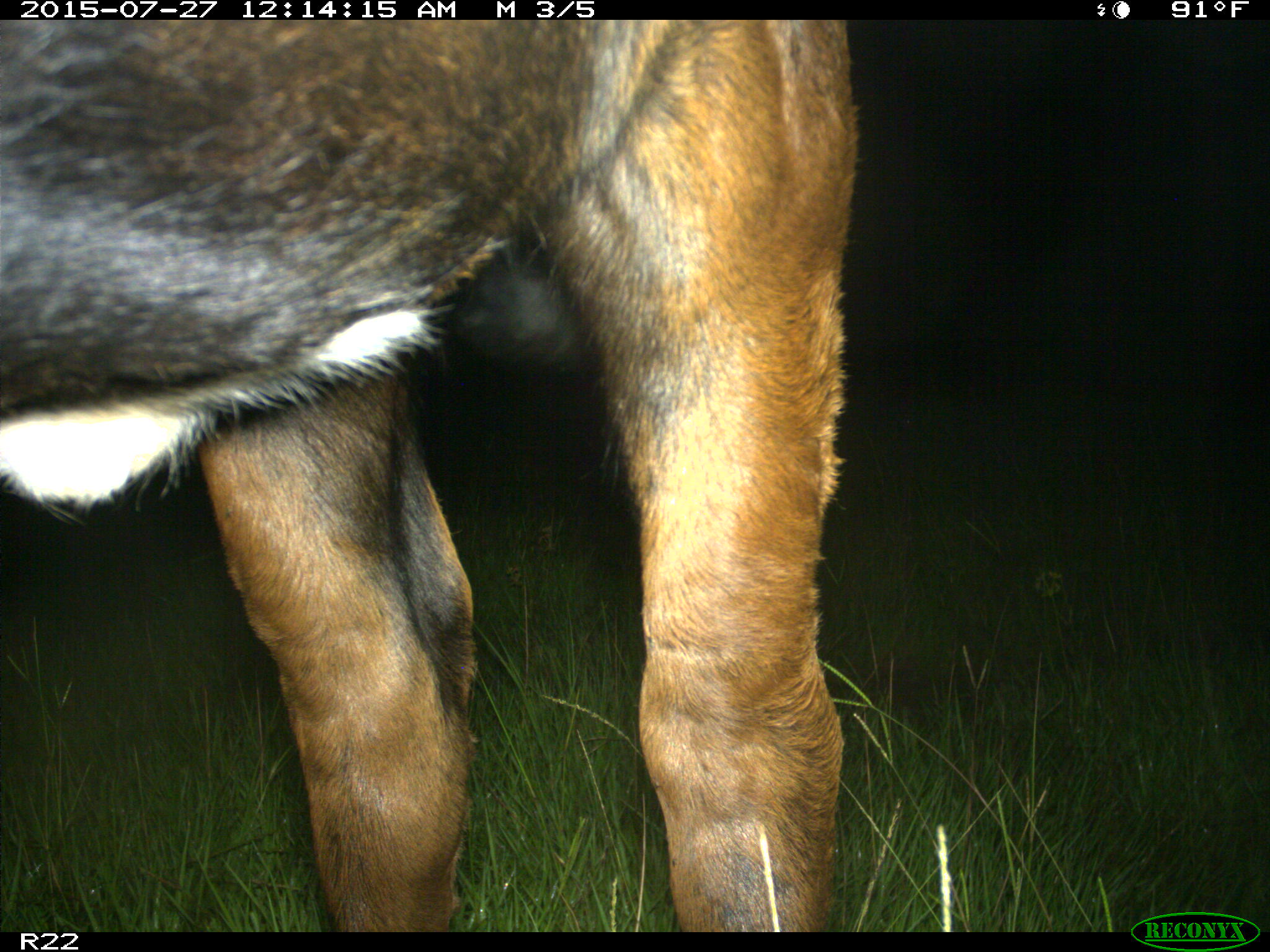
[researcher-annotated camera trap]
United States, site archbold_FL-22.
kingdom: Animalia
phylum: Chordata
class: Mammalia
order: Artiodactyla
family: Bovidae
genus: Bos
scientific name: Bos taurus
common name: domestic cow